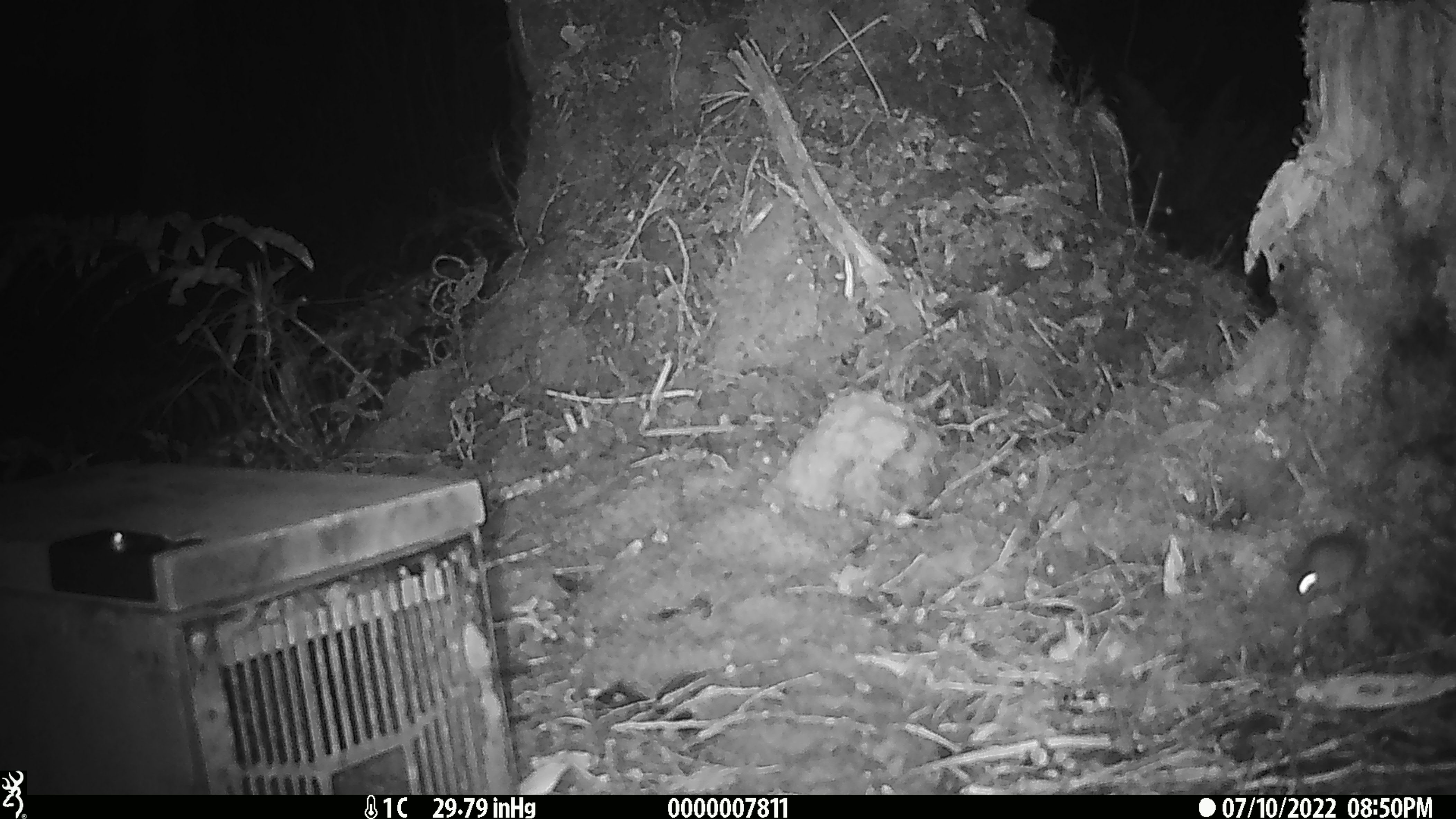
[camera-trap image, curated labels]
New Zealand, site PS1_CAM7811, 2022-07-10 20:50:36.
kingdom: Animalia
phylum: Chordata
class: Mammalia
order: Rodentia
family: Muridae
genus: Mus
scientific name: Mus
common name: mouse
Mouse (Mus).